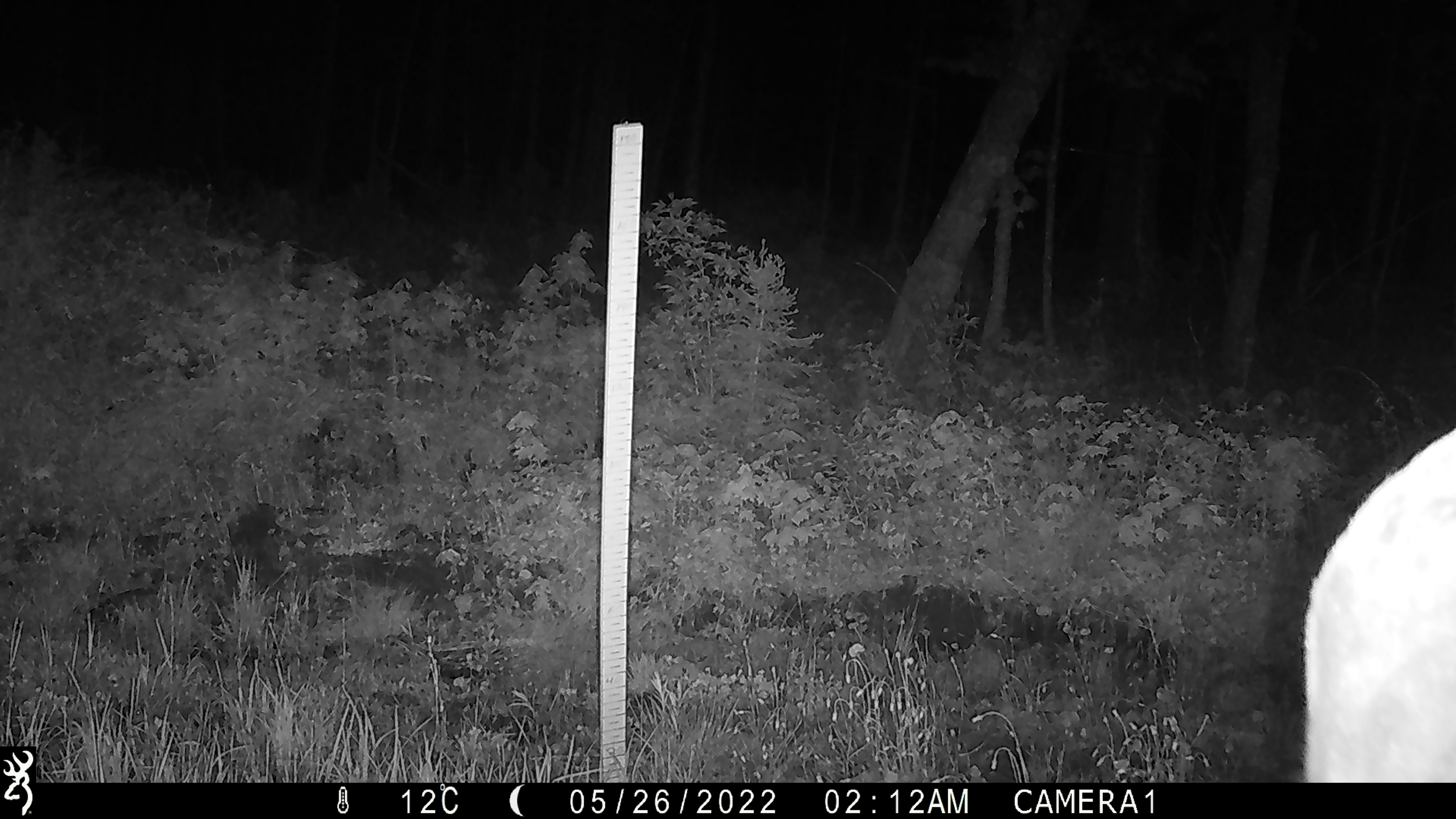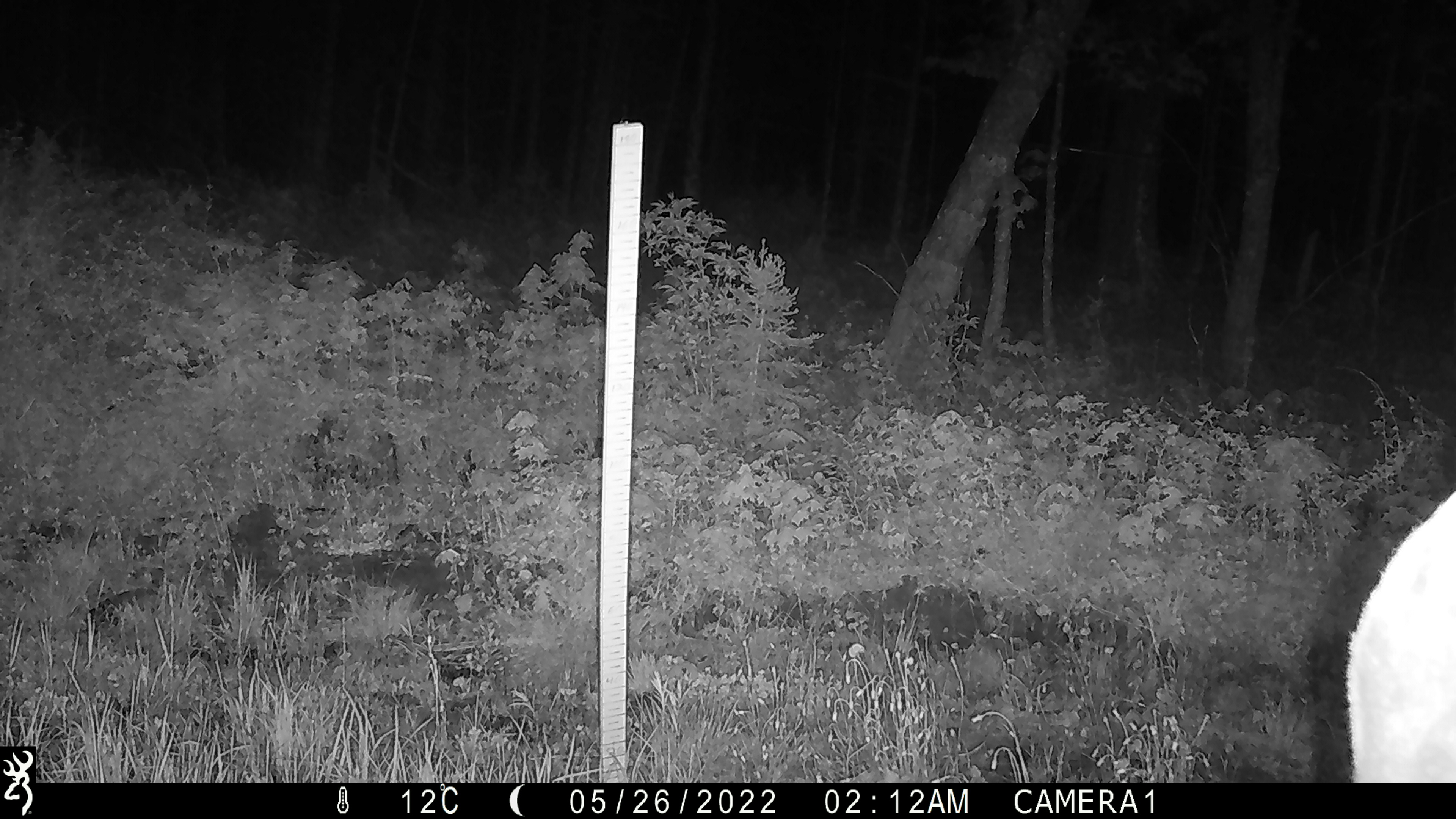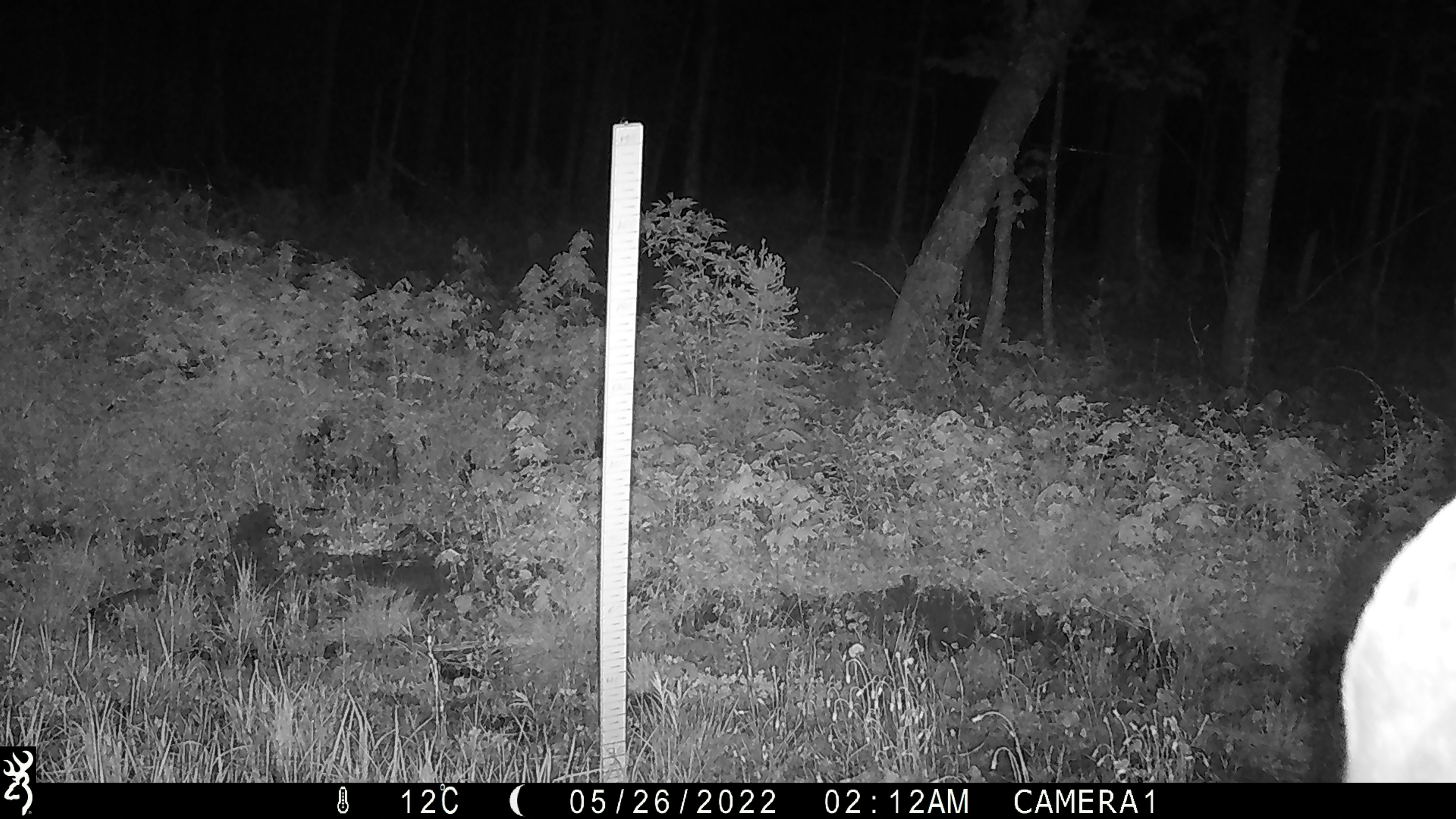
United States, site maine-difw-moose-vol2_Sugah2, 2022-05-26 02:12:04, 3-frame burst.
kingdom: Animalia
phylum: Chordata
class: Mammalia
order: Artiodactyla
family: Cervidae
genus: Alces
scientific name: Alces alces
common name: moose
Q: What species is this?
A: Moose (Alces alces).